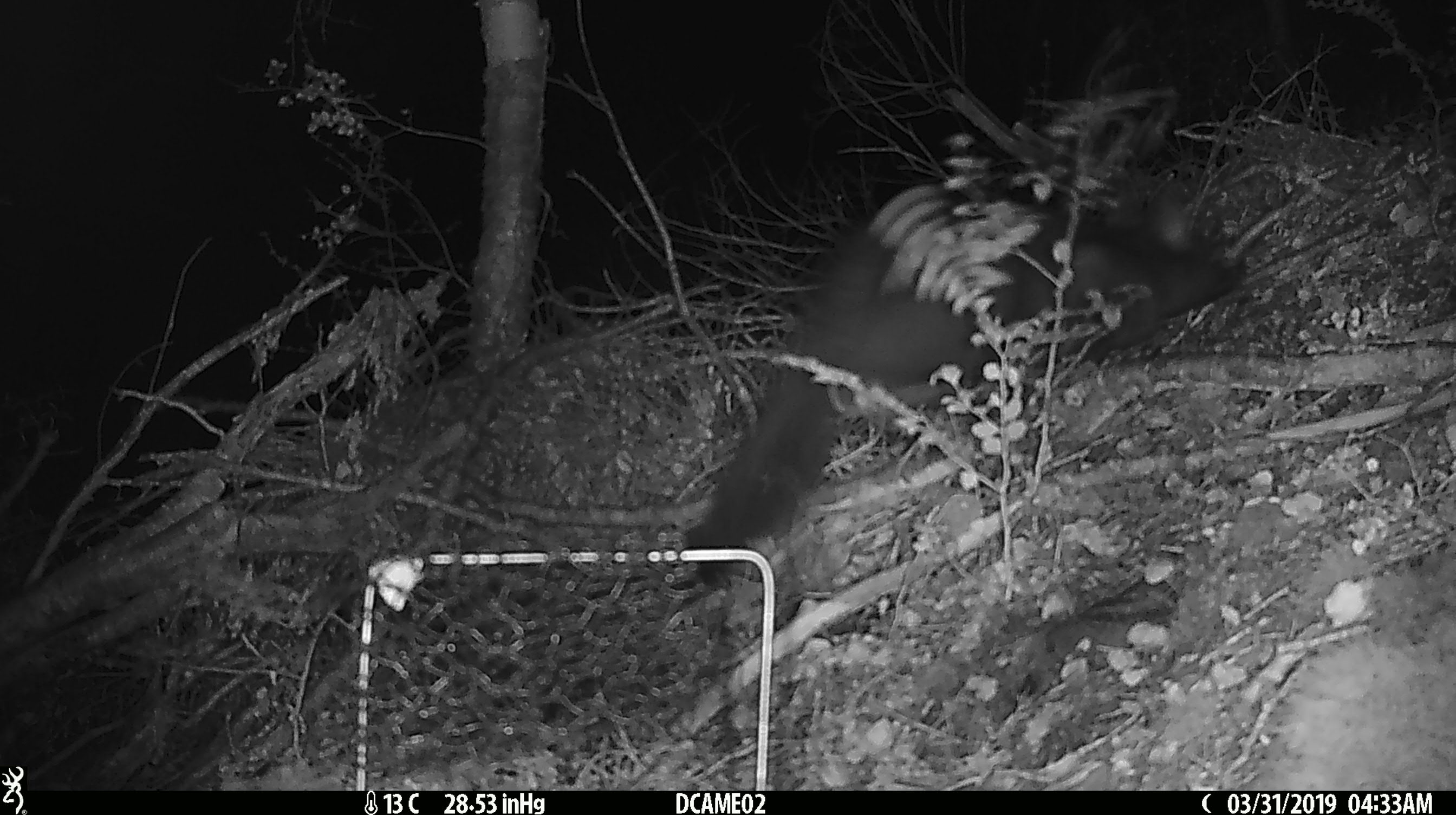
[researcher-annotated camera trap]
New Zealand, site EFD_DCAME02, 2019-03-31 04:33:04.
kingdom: Animalia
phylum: Chordata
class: Mammalia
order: Diprotodontia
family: Phalangeridae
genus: Trichosurus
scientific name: Trichosurus vulpecula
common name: common brushtail possum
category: possum